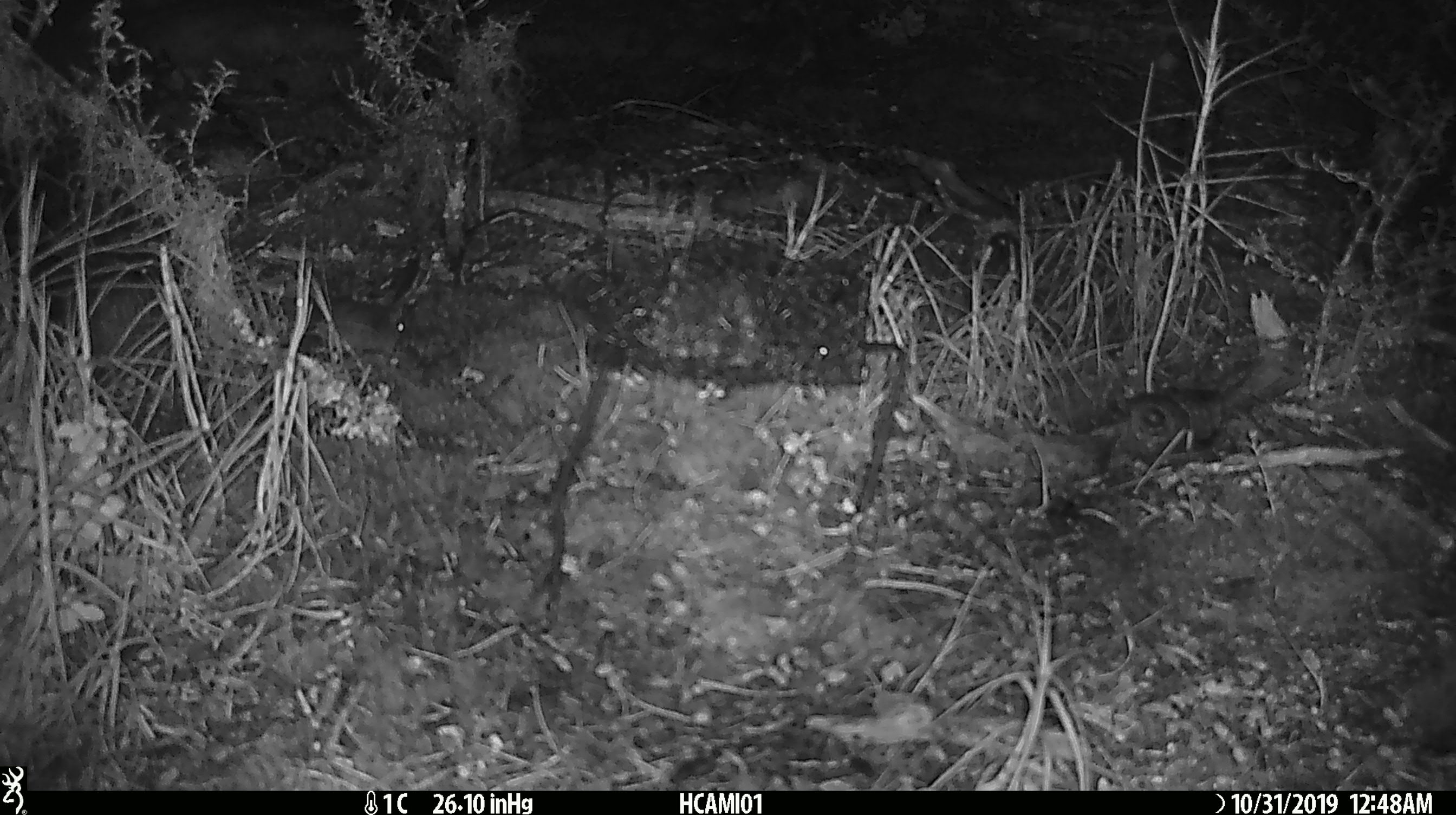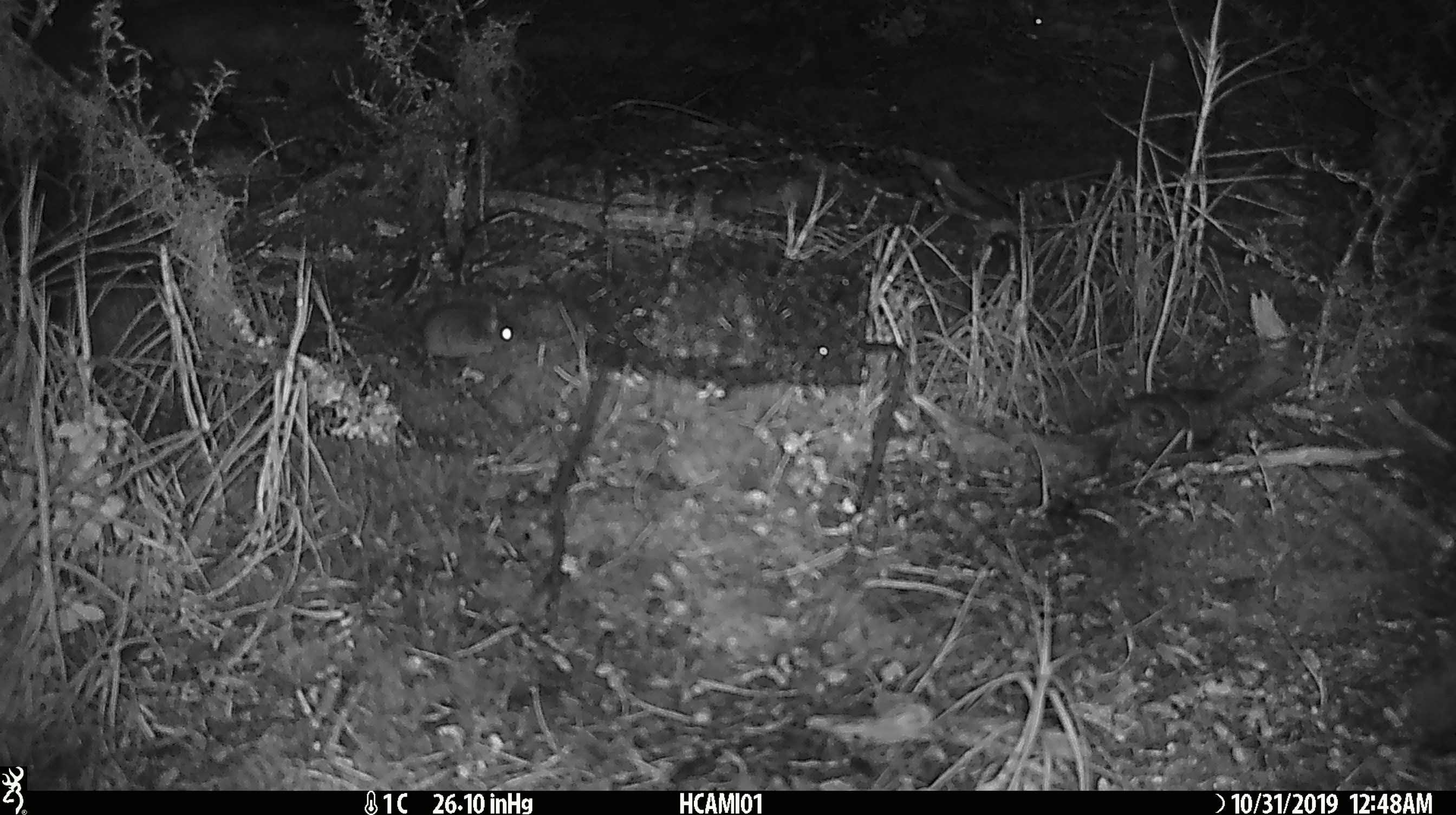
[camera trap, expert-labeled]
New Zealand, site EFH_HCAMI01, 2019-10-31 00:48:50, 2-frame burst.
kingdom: Animalia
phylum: Chordata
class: Mammalia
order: Rodentia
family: Muridae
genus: Mus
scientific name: Mus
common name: mouse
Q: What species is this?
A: Mouse (Mus).